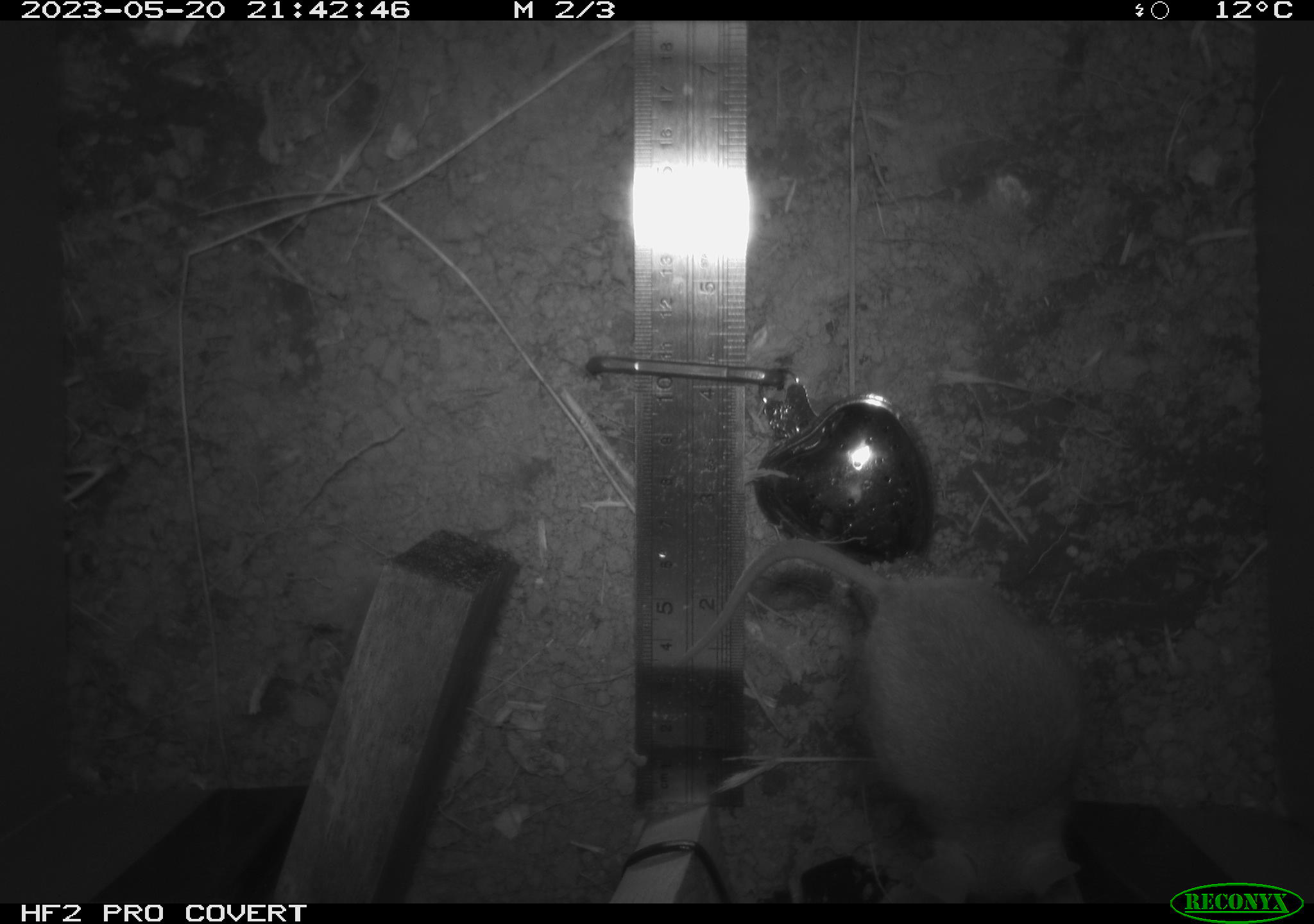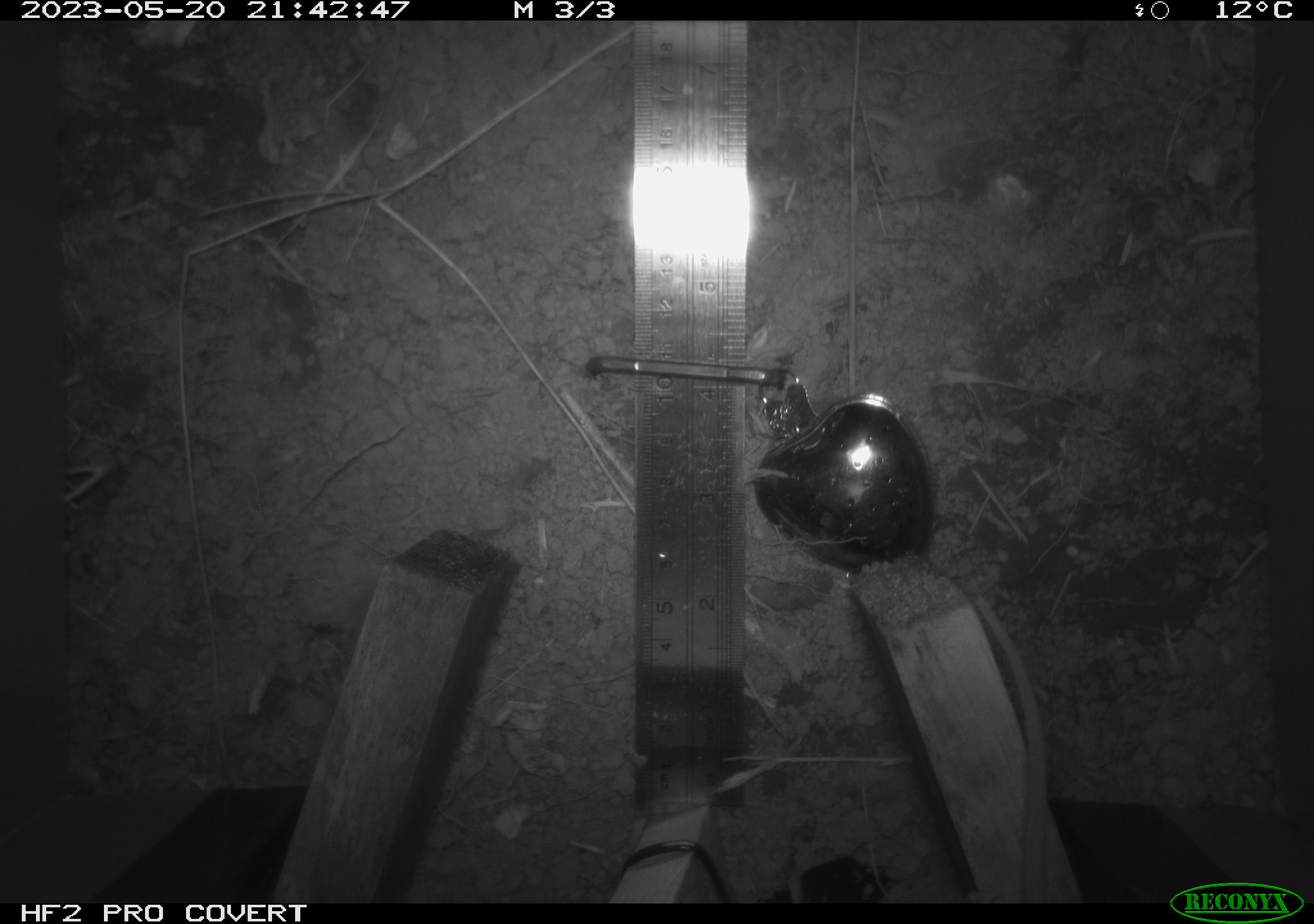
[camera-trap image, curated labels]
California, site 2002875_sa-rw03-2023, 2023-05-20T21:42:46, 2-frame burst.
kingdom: Animalia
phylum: Chordata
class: Mammalia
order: Rodentia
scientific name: Rodentia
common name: mouse species